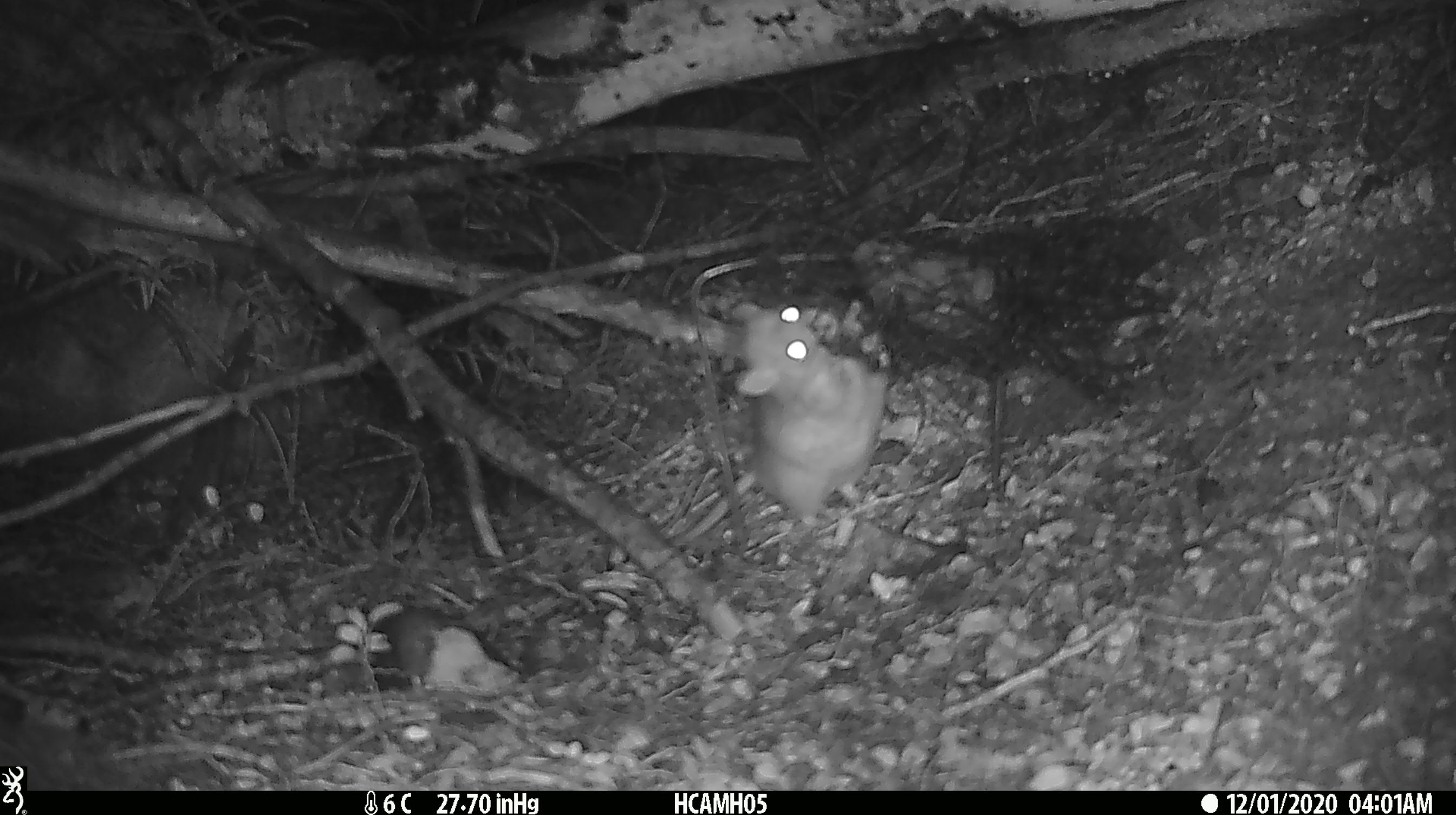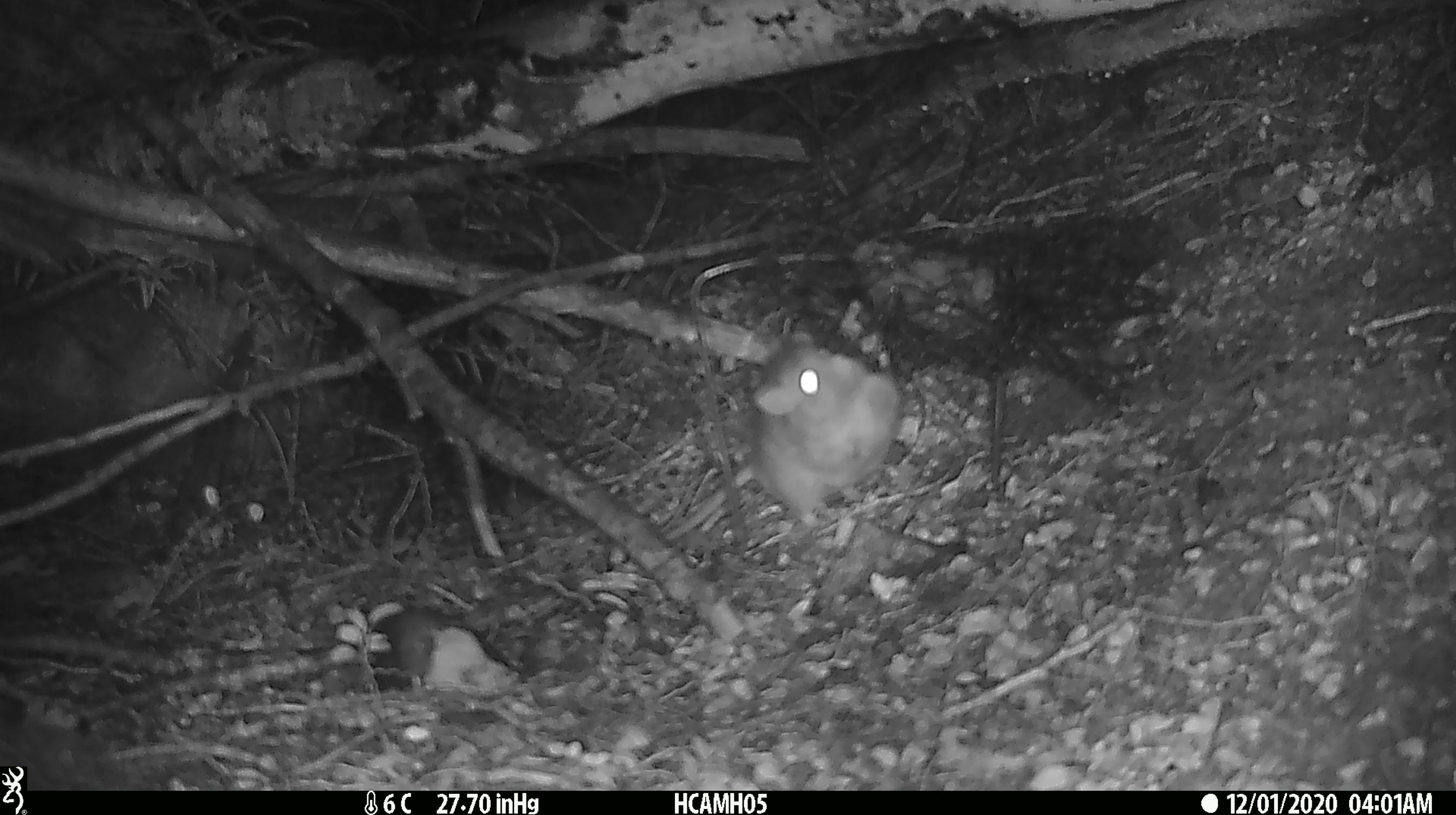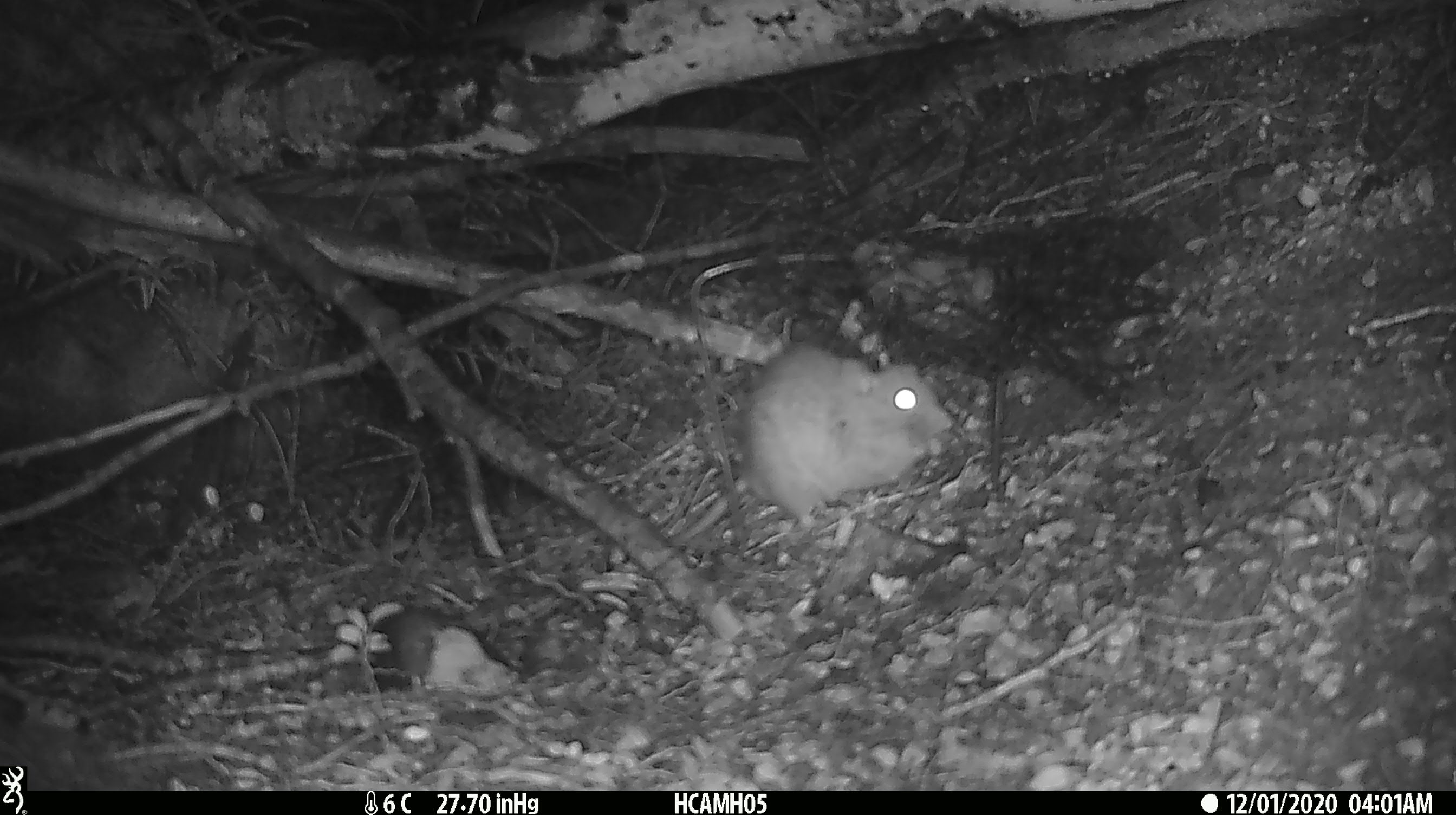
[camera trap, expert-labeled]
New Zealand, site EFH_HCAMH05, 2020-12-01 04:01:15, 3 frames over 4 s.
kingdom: Animalia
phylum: Chordata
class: Mammalia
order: Rodentia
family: Muridae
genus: Rattus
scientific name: Rattus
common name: rat